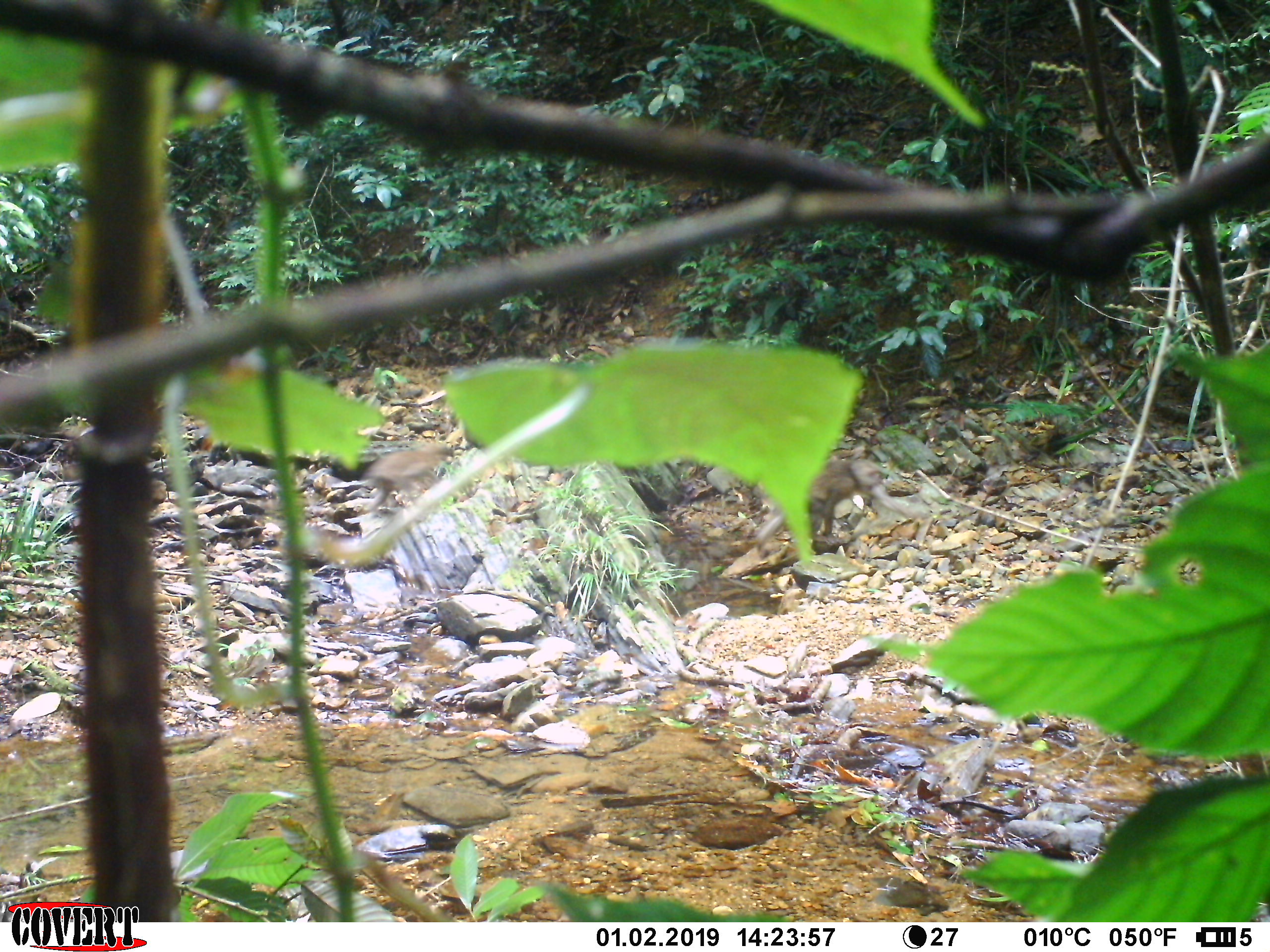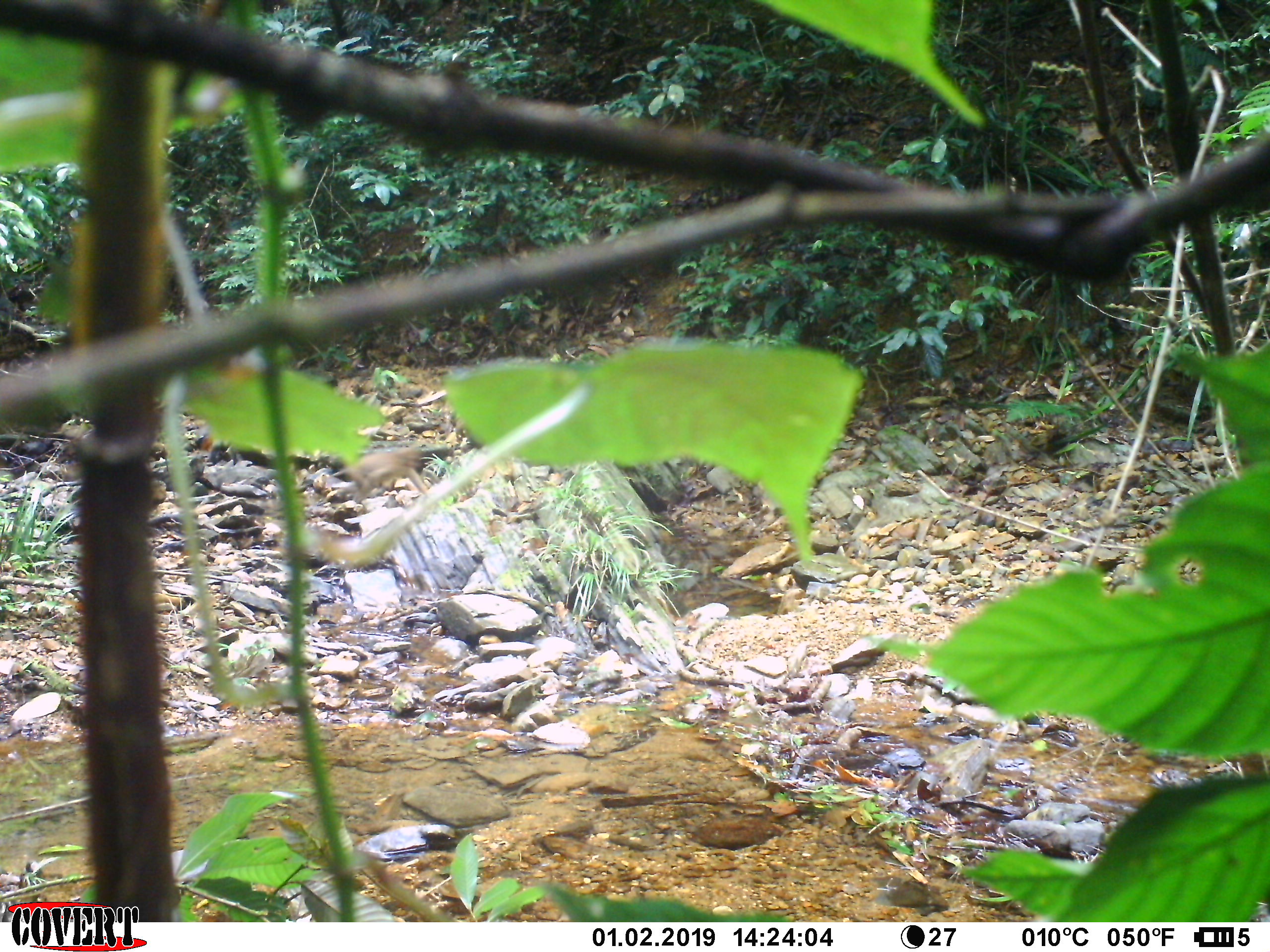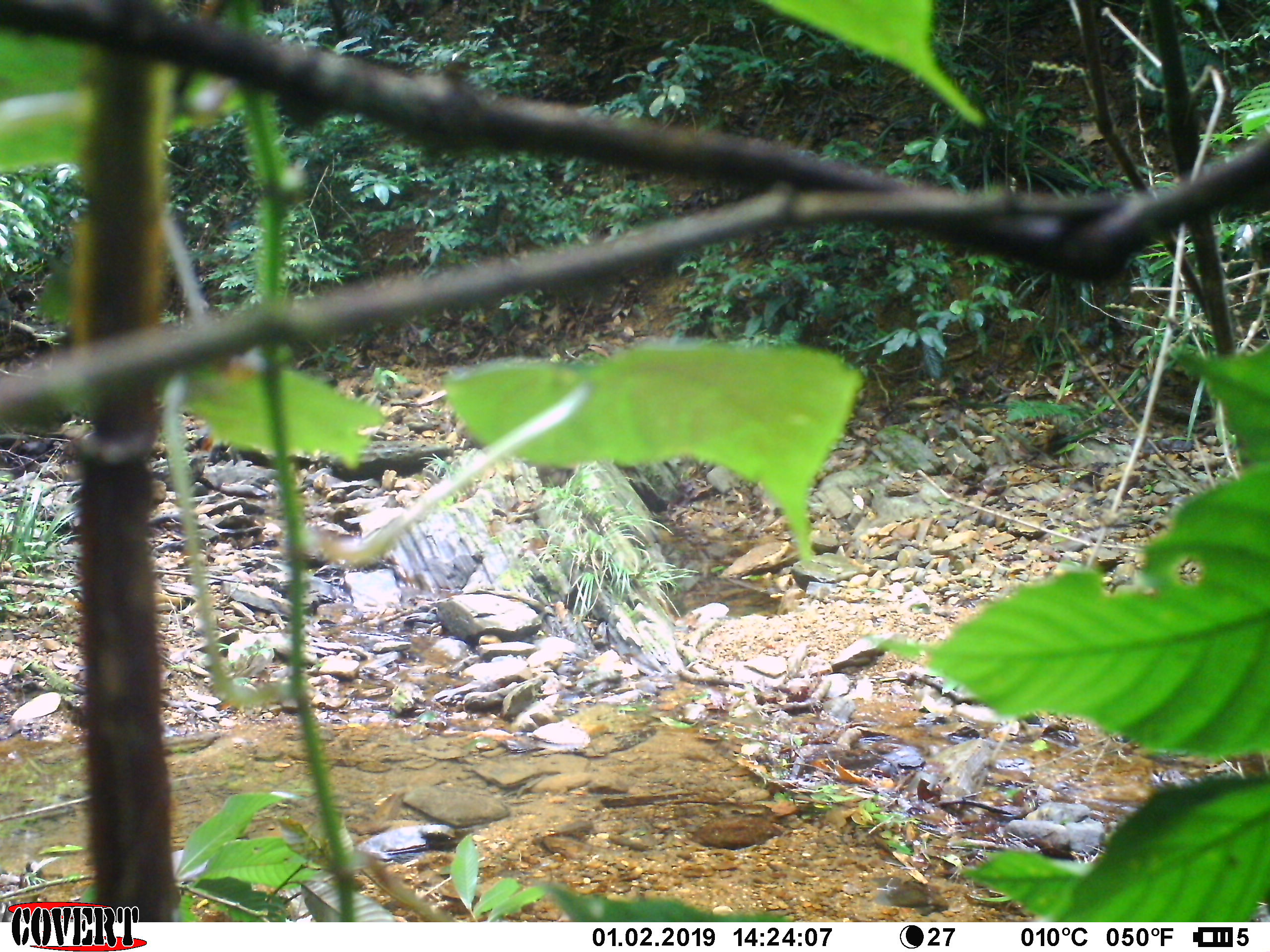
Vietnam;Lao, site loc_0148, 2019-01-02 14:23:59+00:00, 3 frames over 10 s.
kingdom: Animalia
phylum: Chordata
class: Mammalia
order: Primates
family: Cercopithecidae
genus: Macaca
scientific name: Macaca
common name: macaques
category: assam or rhesus macaque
Assam or rhesus macaque (macaques) (Macaca). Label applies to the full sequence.